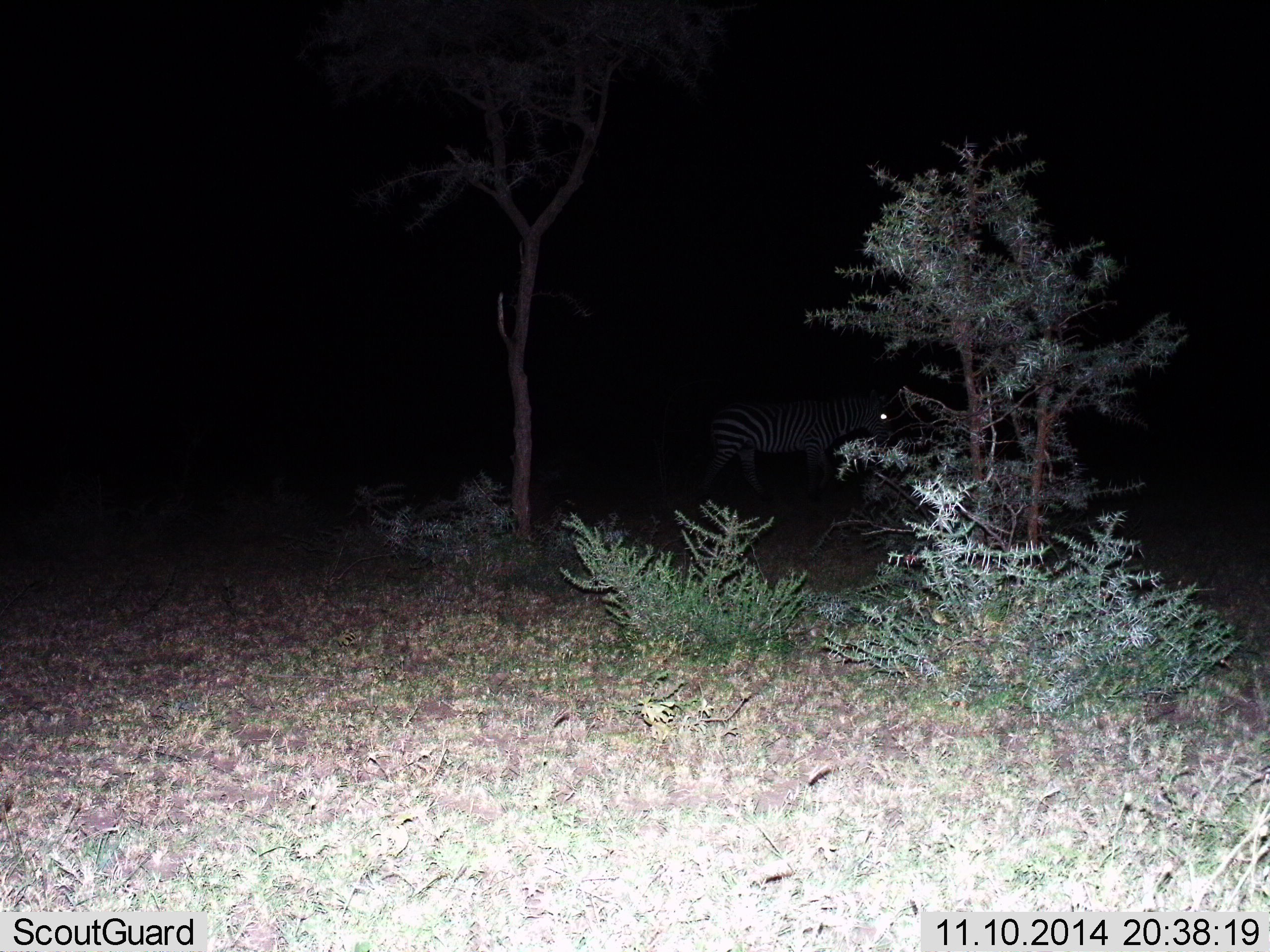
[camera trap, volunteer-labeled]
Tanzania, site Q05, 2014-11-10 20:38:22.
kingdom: Animalia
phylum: Chordata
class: Mammalia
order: Perissodactyla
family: Equidae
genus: Equus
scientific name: Equus quagga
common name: plains zebra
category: zebra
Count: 1.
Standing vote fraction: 70%.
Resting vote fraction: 0%.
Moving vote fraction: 30%.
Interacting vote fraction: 0%.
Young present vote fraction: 0%.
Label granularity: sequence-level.